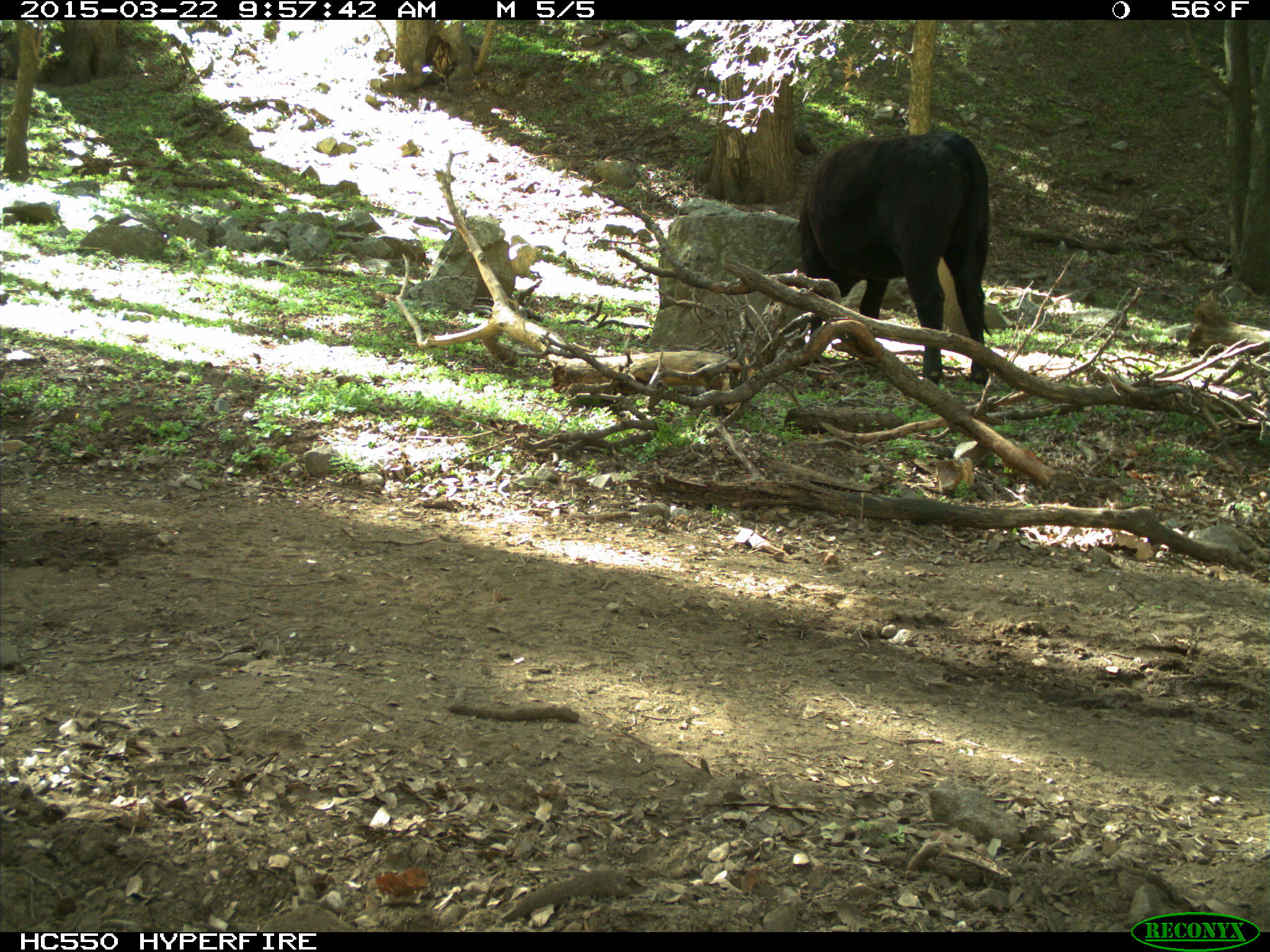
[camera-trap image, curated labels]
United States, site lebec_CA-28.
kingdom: Animalia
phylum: Chordata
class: Mammalia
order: Artiodactyla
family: Bovidae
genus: Bos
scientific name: Bos taurus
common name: domestic cow